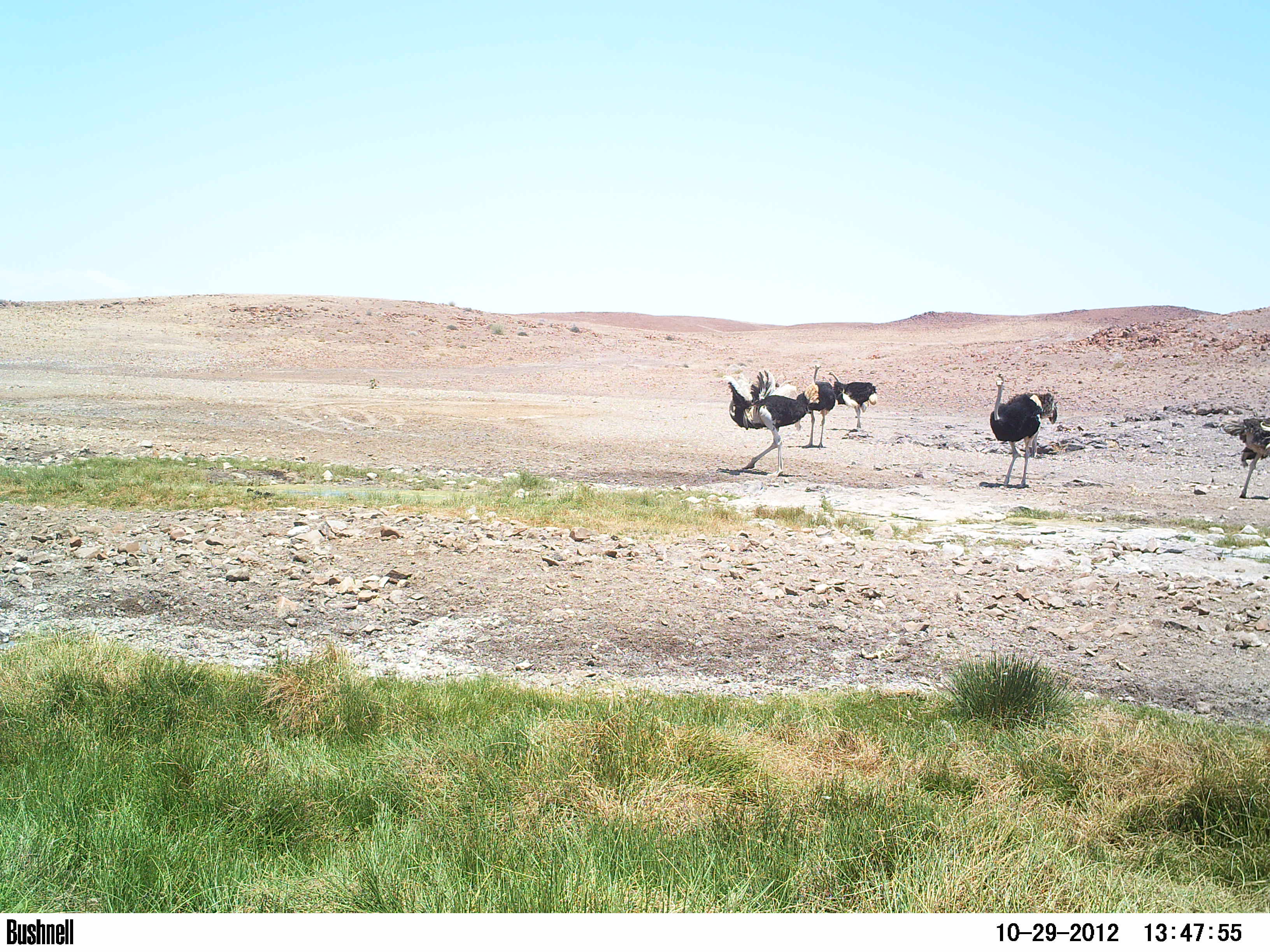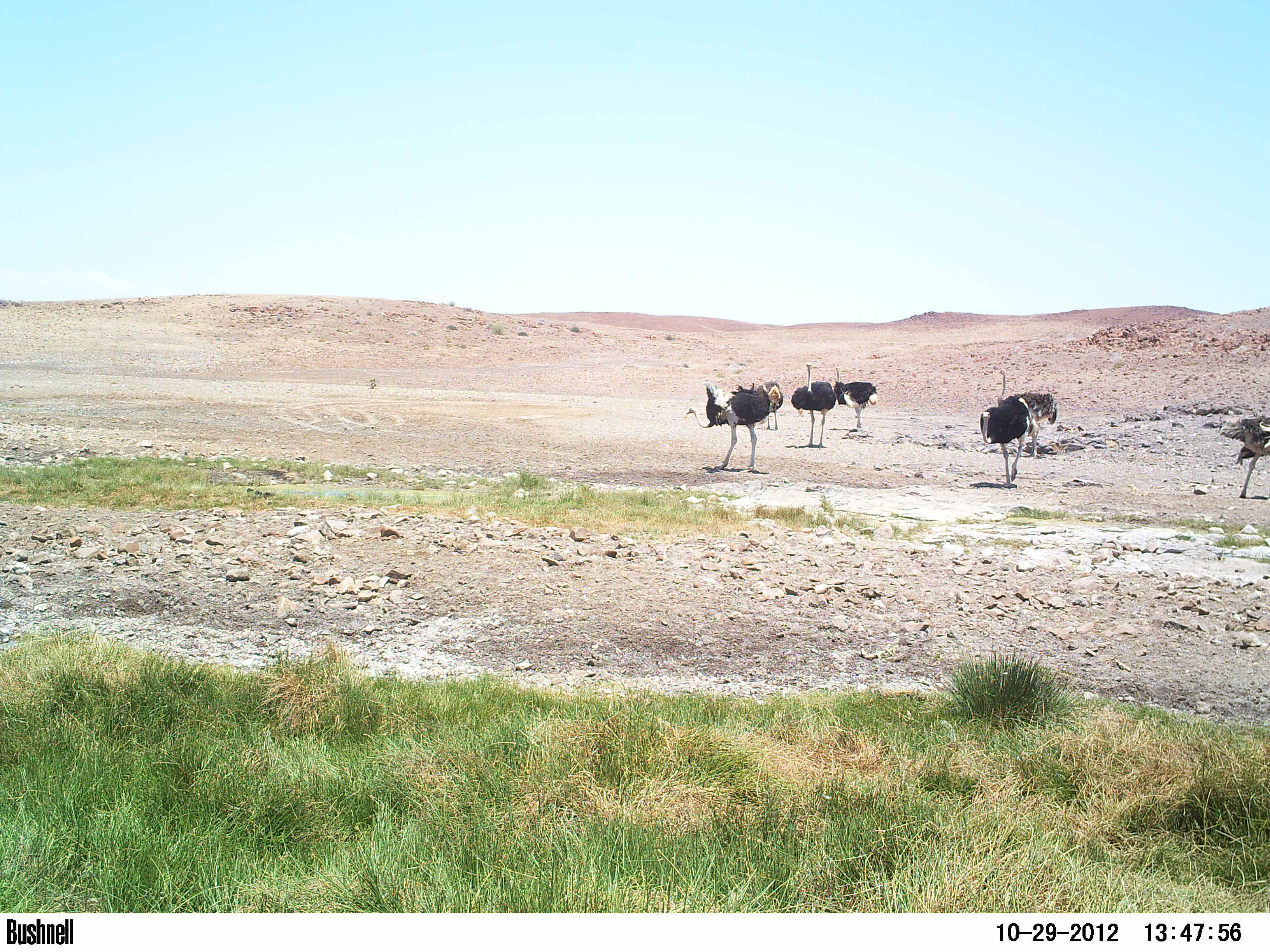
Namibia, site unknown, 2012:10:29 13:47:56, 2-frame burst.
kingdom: Animalia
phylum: Chordata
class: Aves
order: Struthioniformes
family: Struthionidae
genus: Struthio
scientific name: Struthio camelus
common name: common ostrich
Struthio camelus (common ostrich).